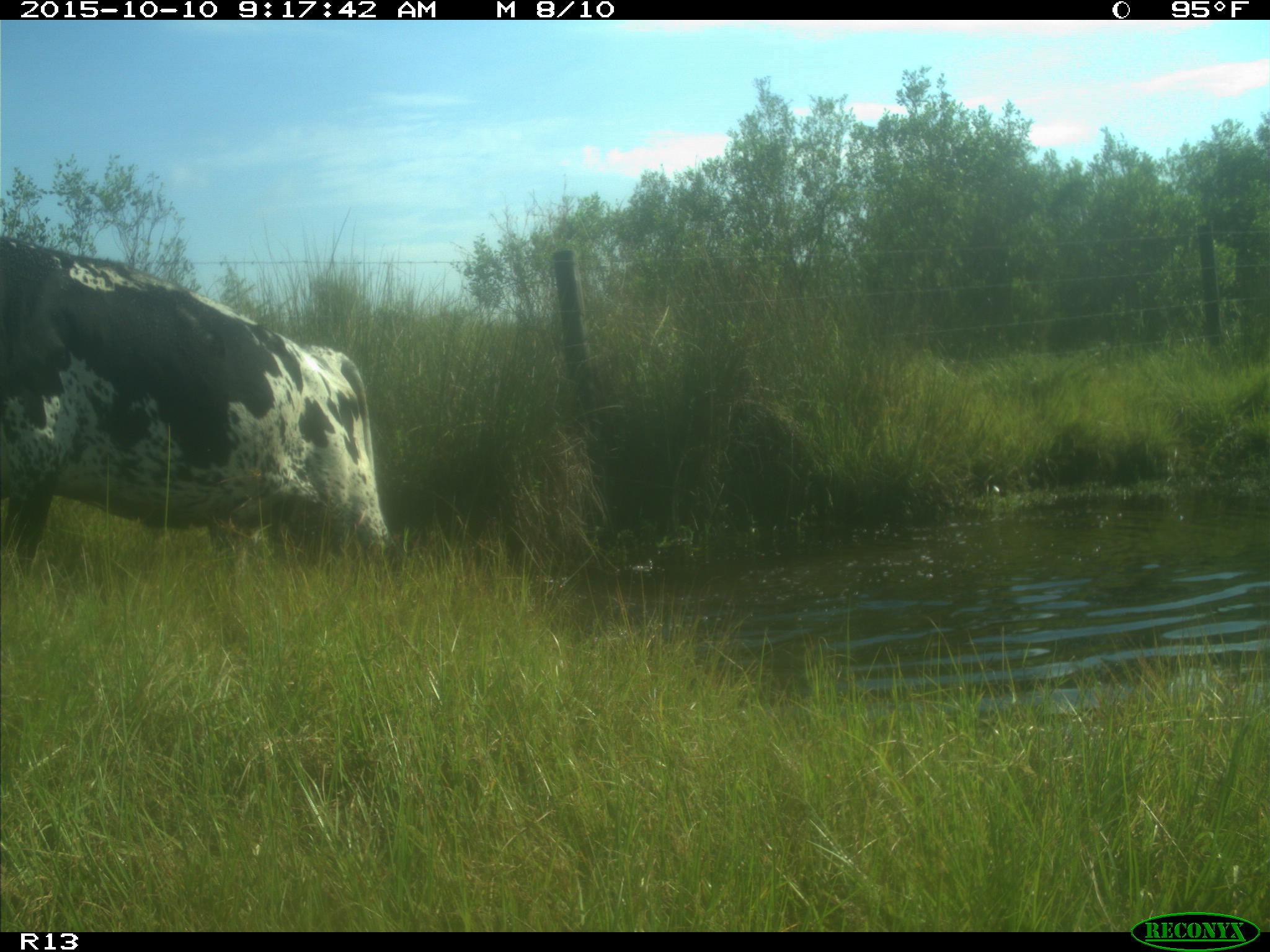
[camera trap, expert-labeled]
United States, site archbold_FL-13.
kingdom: Animalia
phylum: Chordata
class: Mammalia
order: Artiodactyla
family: Bovidae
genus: Bos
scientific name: Bos taurus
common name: domestic cow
Bos taurus (domestic cow).